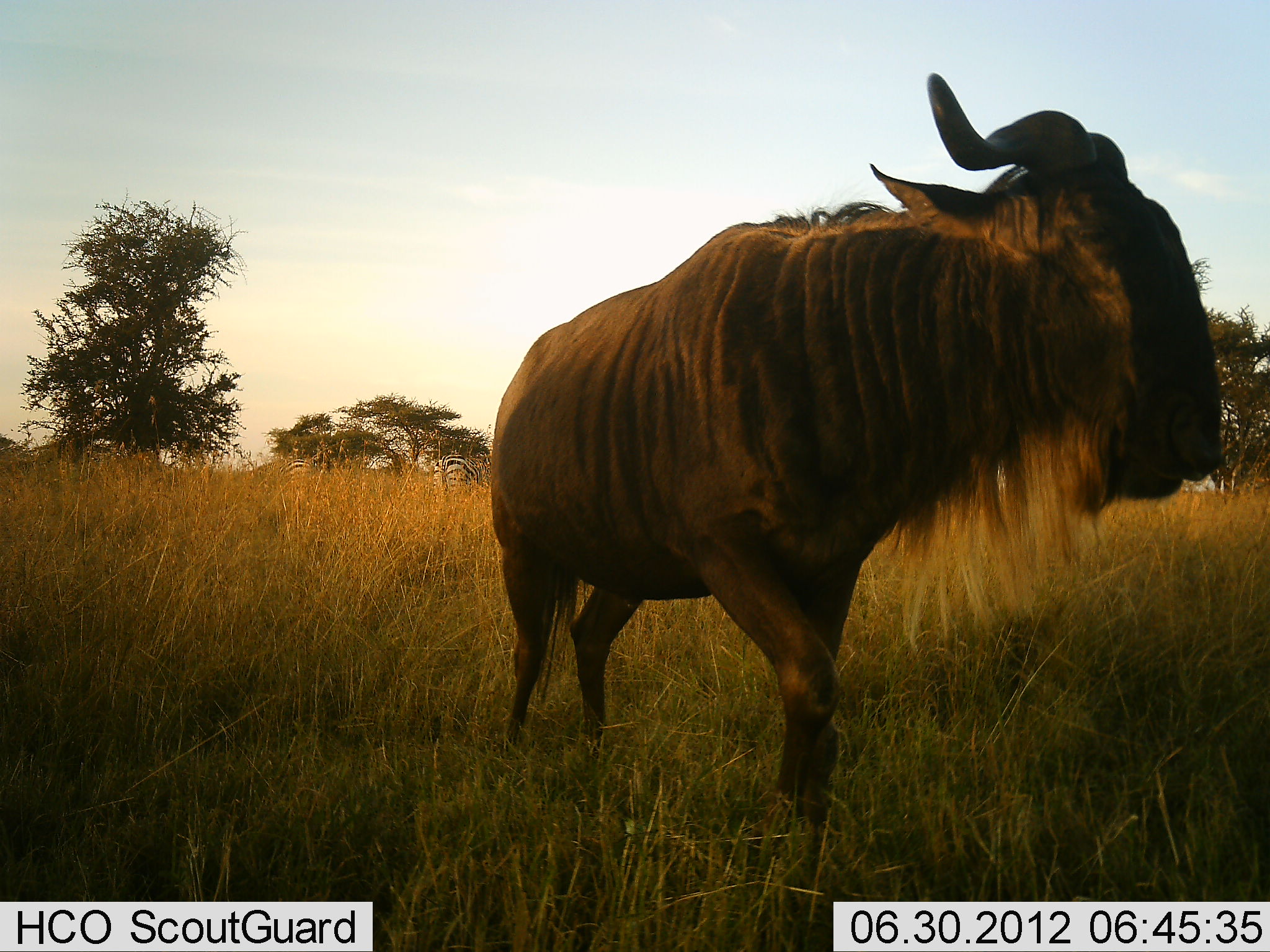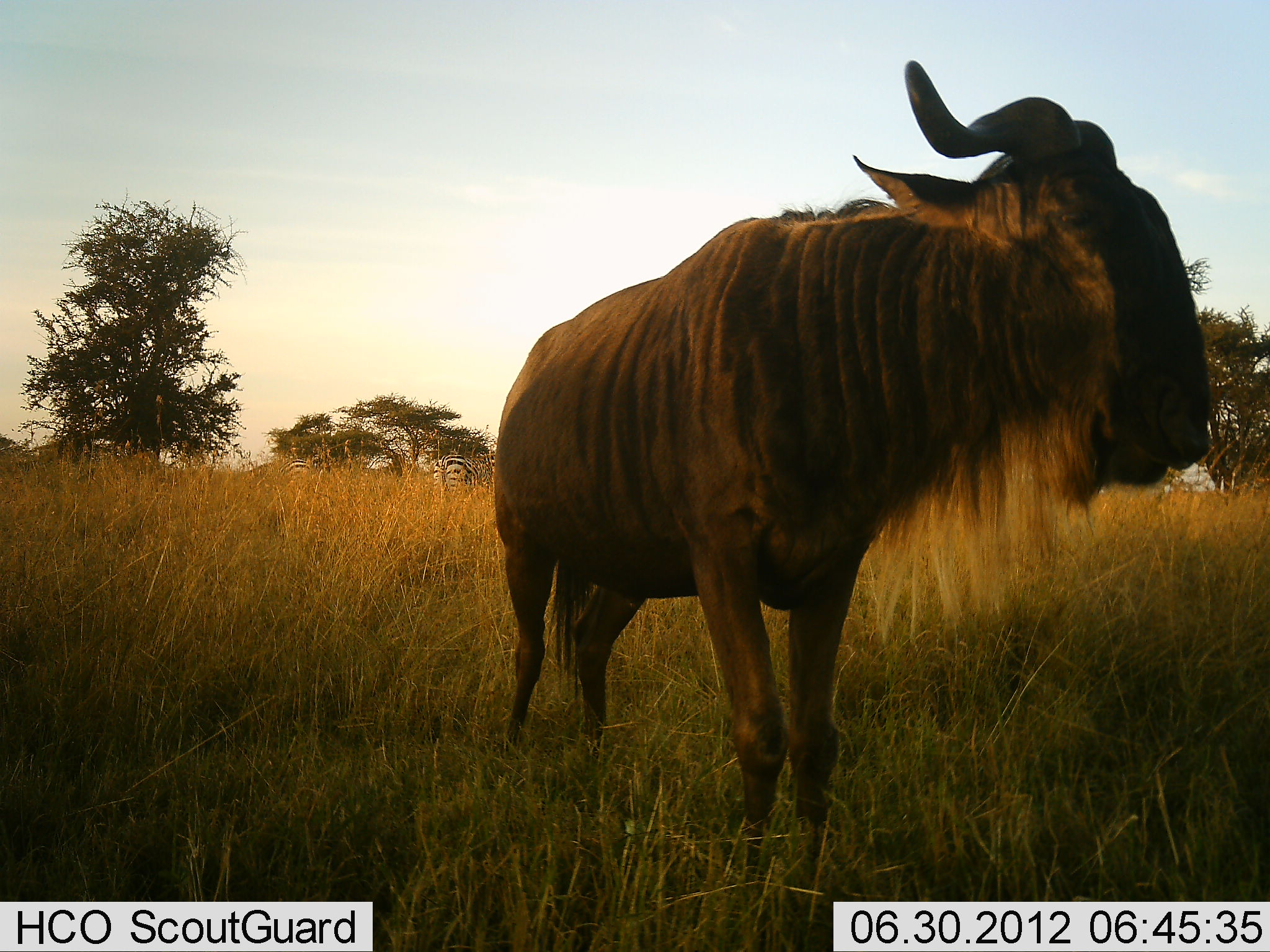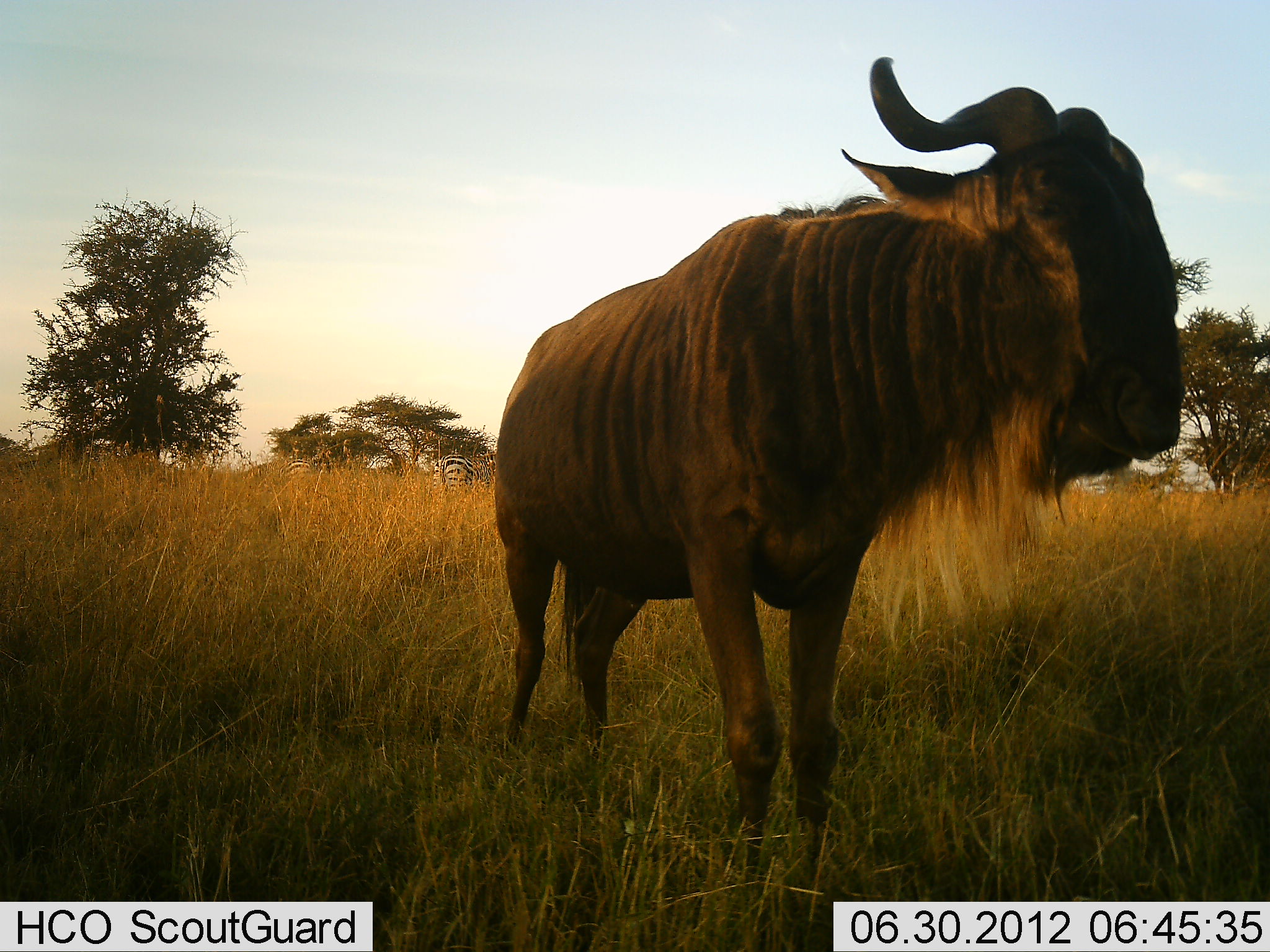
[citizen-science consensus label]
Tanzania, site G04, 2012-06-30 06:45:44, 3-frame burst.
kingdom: Animalia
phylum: Chordata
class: Mammalia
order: Artiodactyla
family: Bovidae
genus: Connochaetes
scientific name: Connochaetes taurinus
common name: blue wildebeest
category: wildebeest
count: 1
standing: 100%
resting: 0%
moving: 7%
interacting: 0%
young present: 0%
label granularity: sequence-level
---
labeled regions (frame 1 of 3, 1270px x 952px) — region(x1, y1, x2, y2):
animal: region(482, 69, 1229, 902); region(432, 449, 494, 496)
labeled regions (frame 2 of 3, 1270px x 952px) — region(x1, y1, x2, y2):
animal: region(486, 57, 1216, 902); region(432, 453, 497, 498)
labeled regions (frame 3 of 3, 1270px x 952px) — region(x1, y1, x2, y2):
animal: region(489, 54, 1188, 902); region(433, 449, 497, 496)